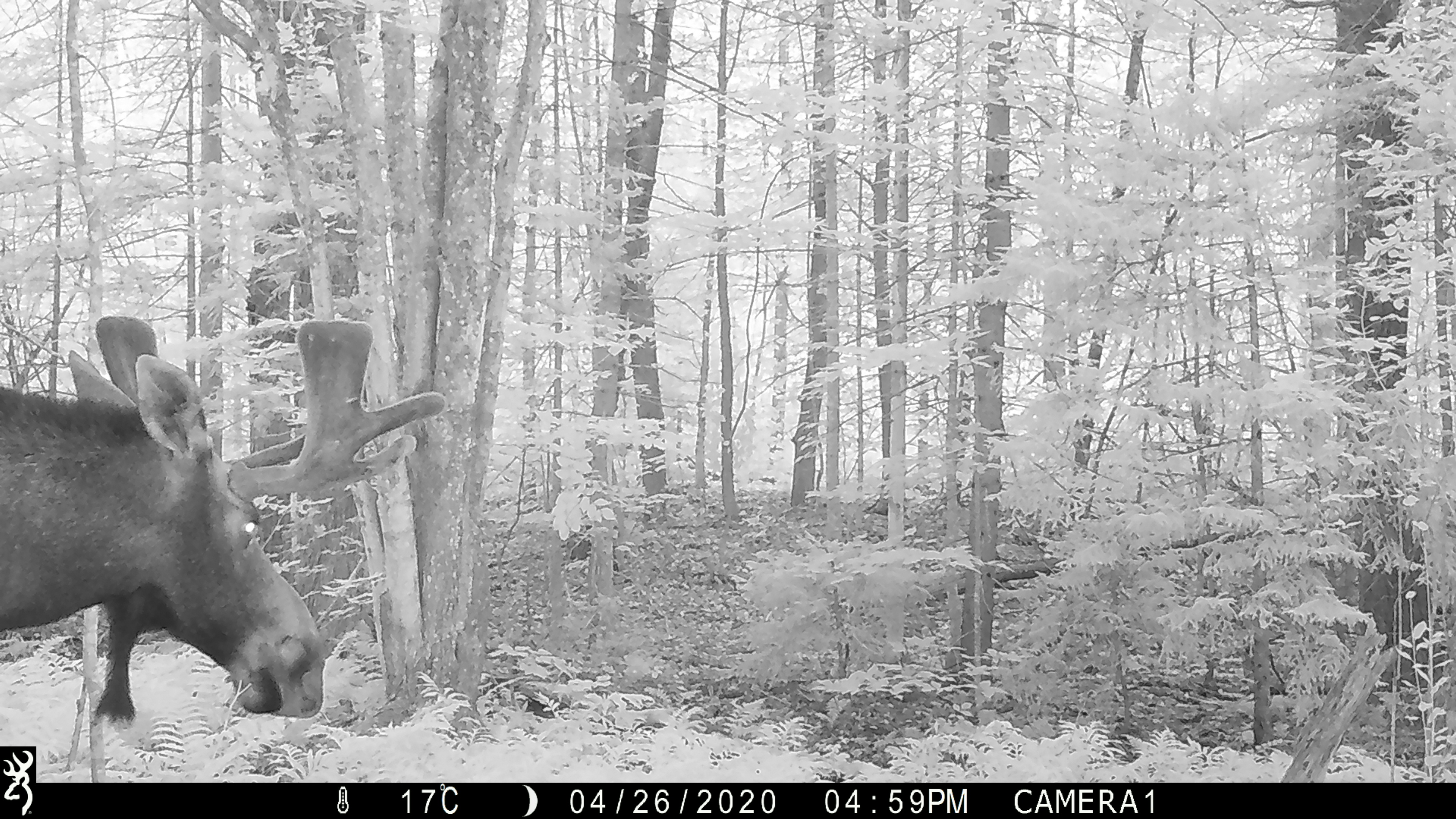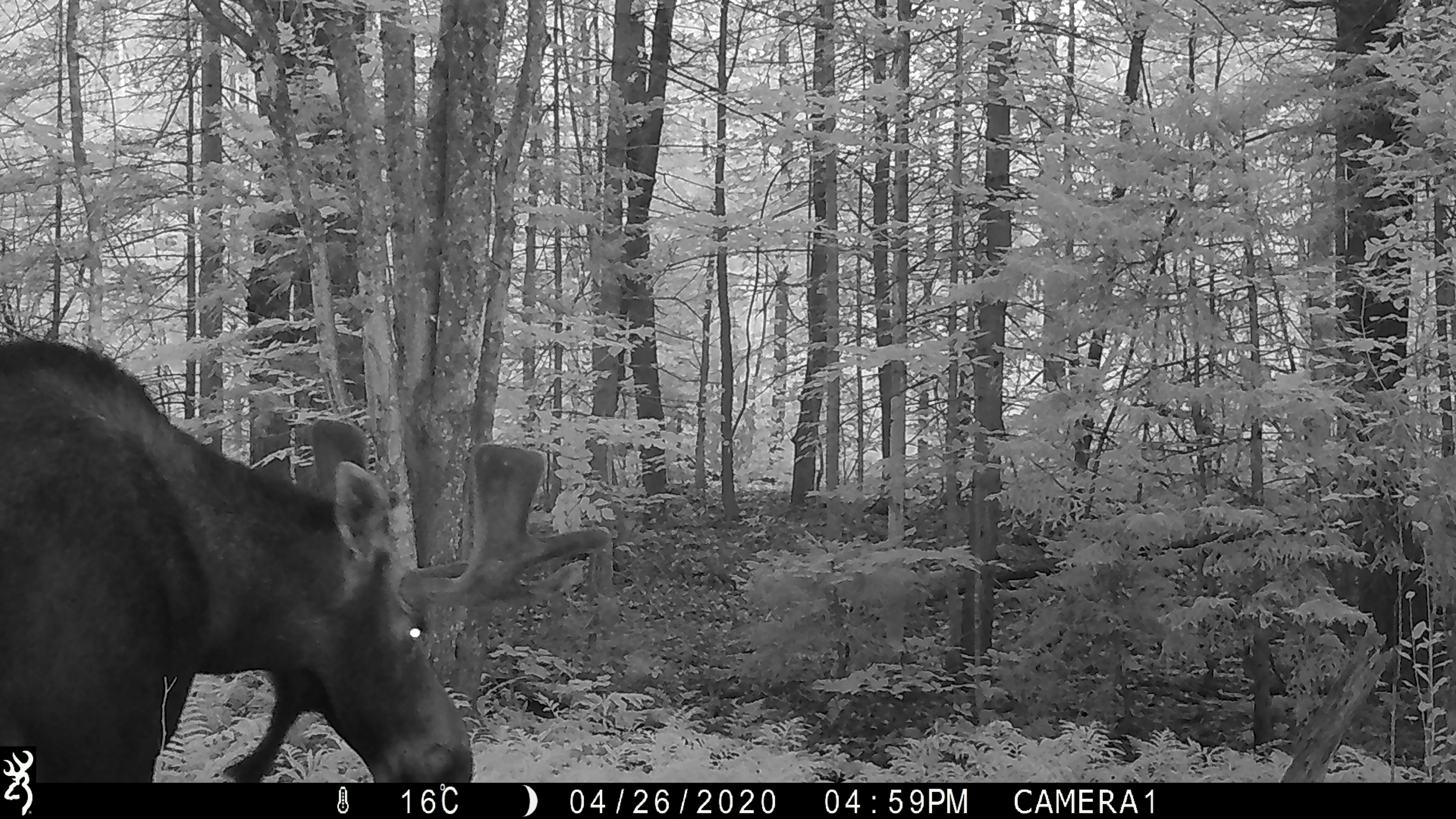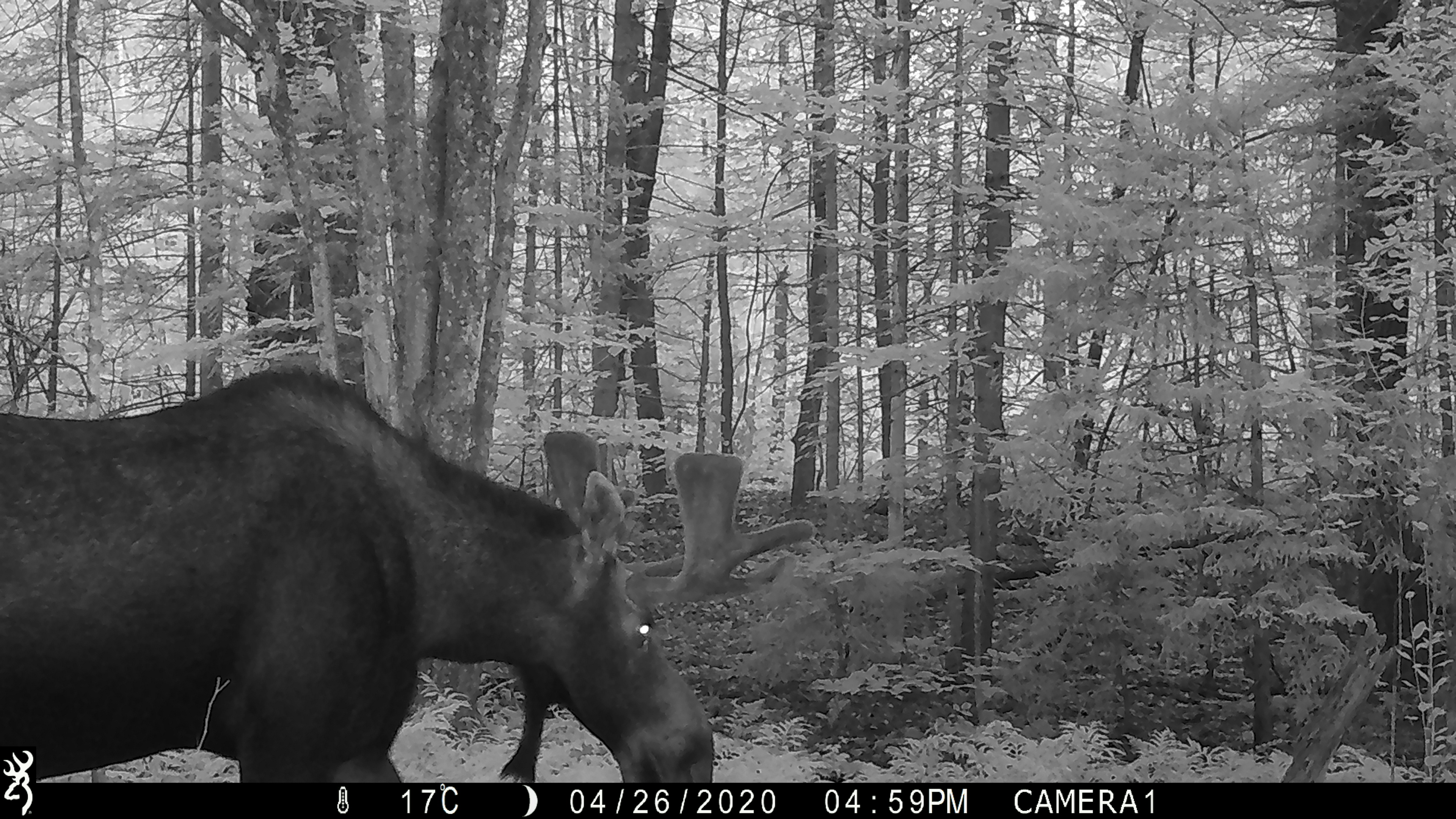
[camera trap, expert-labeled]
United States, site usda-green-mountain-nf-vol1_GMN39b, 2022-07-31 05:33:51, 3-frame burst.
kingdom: Animalia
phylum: Chordata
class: Mammalia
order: Artiodactyla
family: Cervidae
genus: Alces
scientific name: Alces alces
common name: moose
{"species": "moose (Alces alces)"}